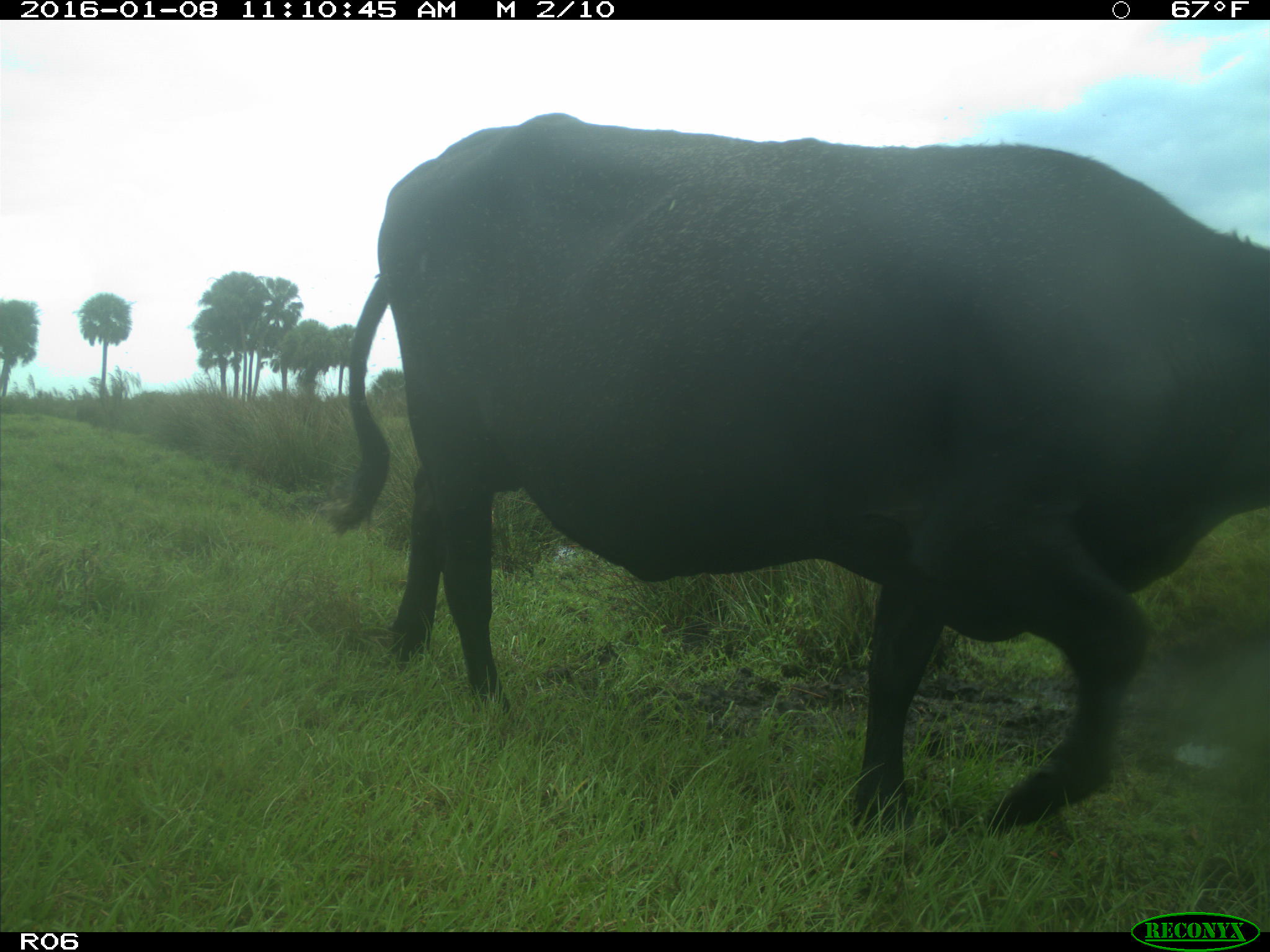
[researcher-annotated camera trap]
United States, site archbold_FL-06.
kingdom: Animalia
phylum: Chordata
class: Mammalia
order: Artiodactyla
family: Bovidae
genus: Bos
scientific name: Bos taurus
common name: domestic cow